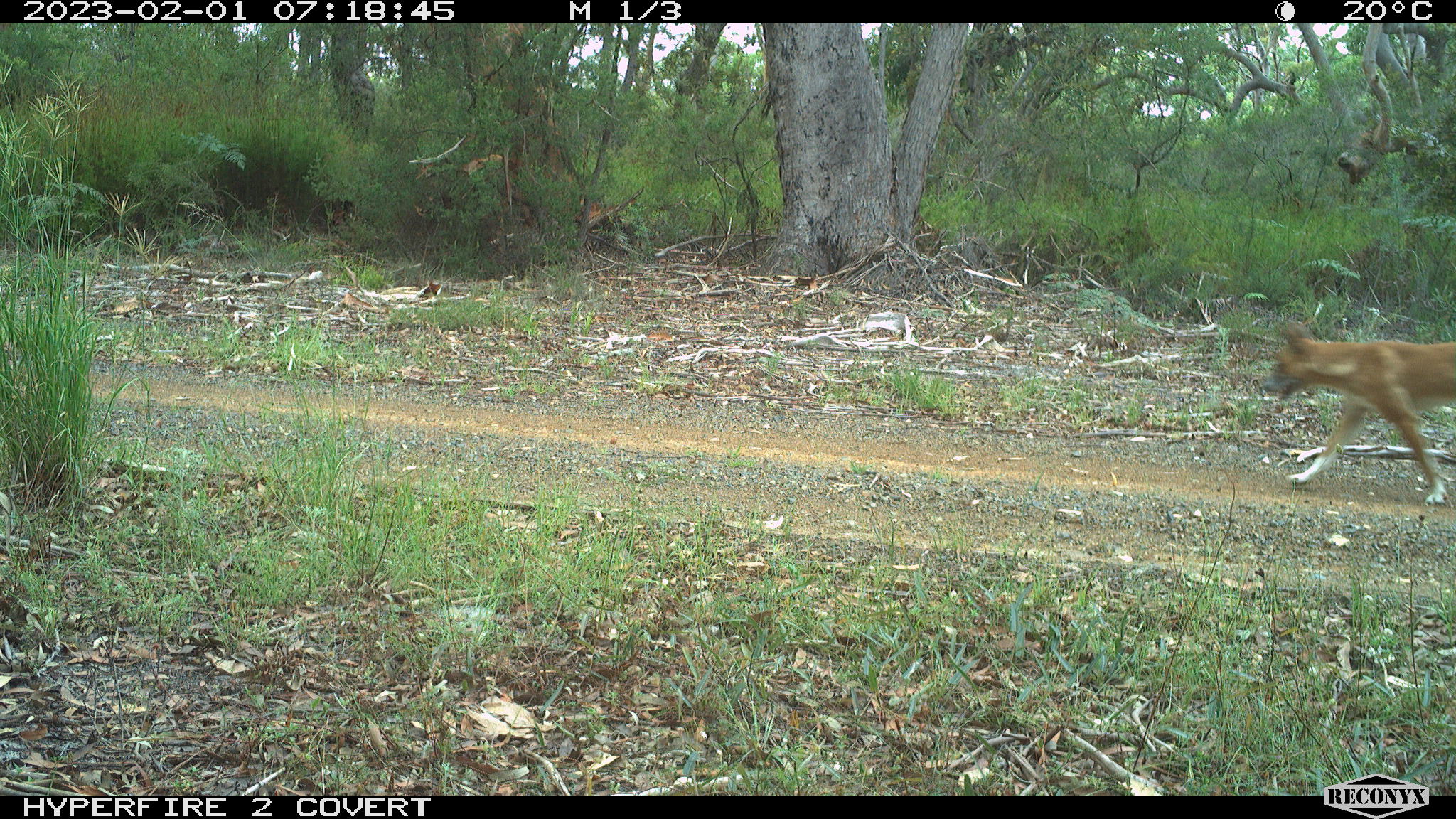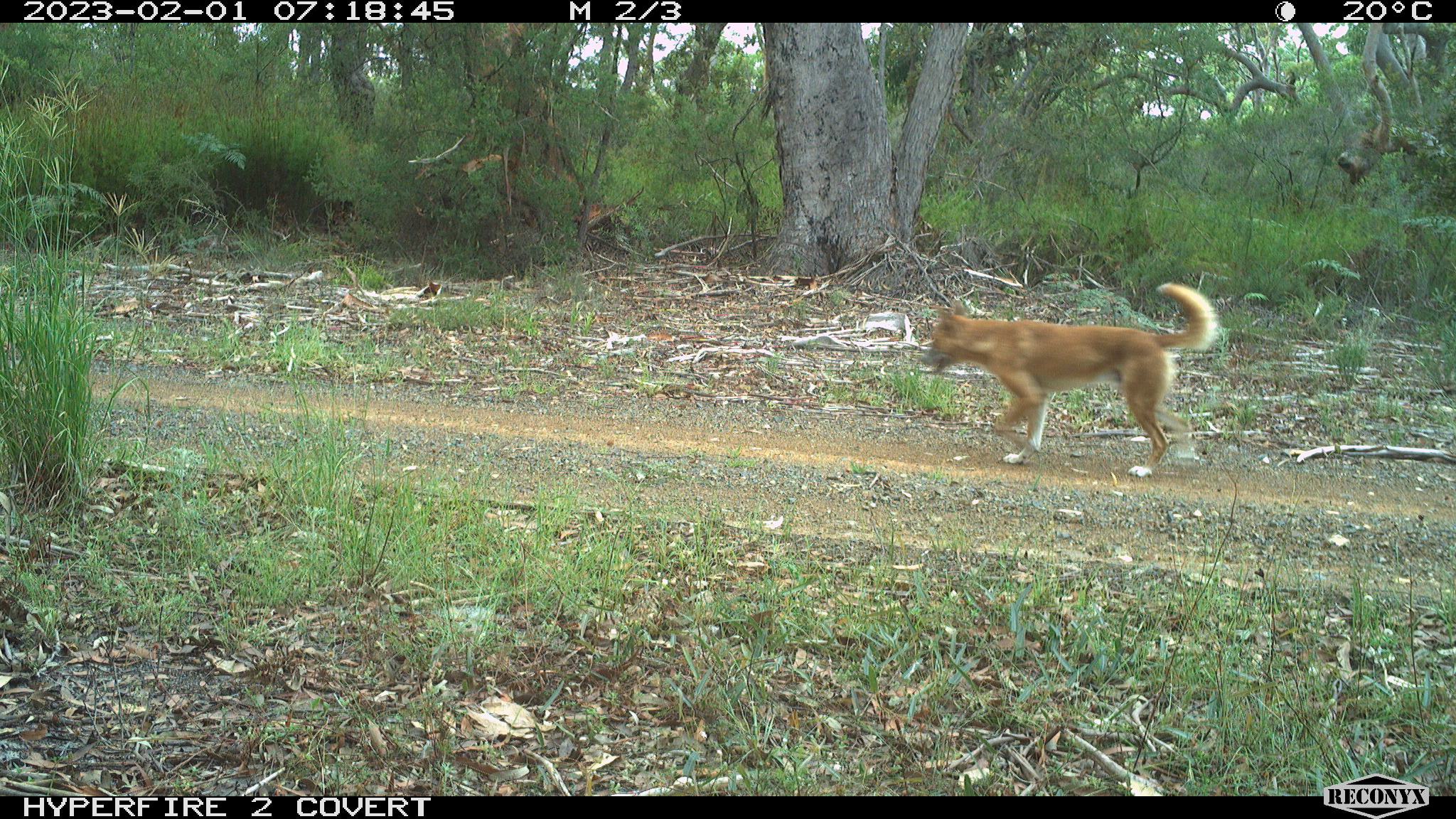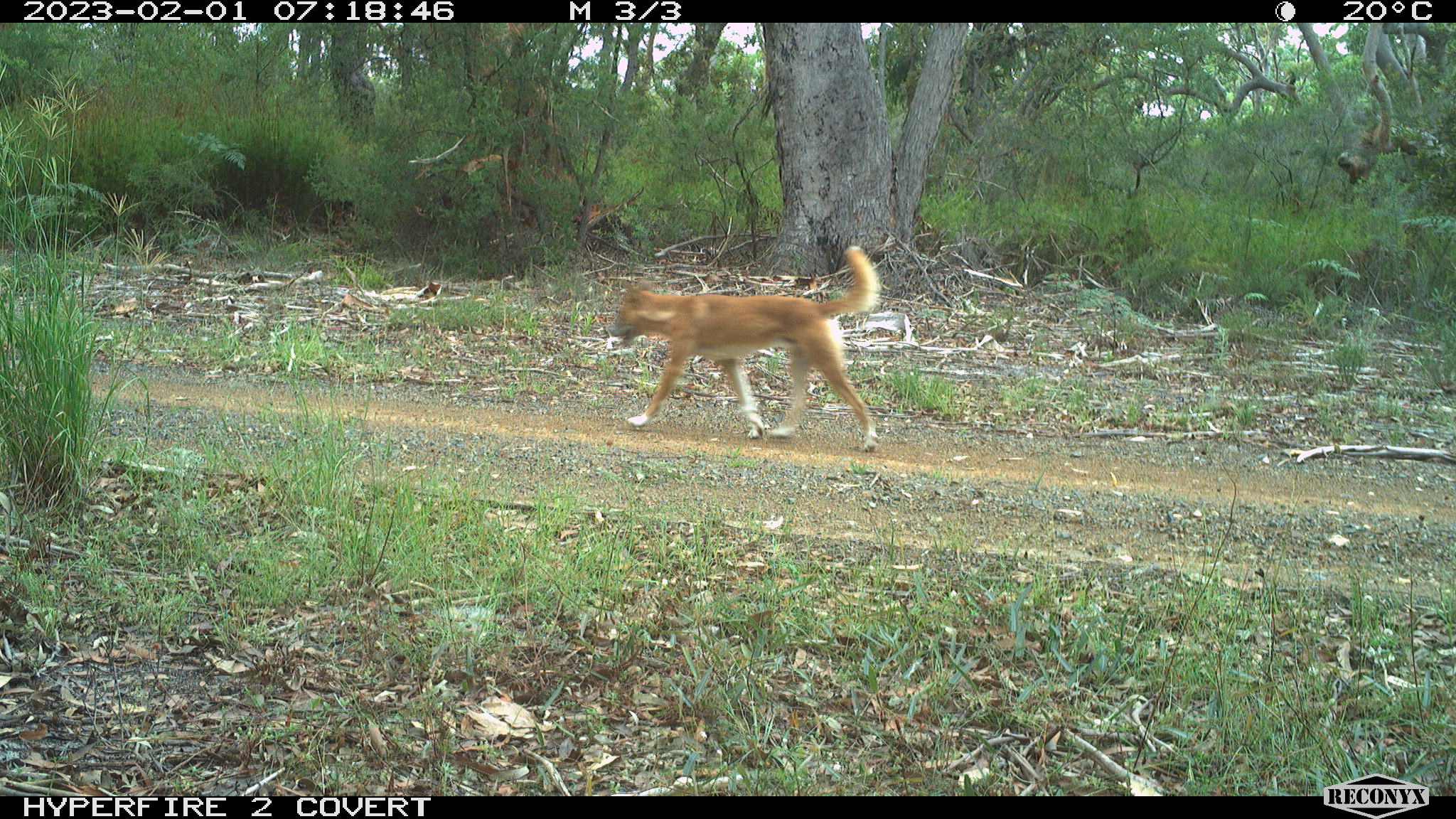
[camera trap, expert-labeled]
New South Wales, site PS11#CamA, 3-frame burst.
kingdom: Animalia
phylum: Chordata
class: Mammalia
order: Carnivora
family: Canidae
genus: Canis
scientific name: Canis familiaris dingo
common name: dingo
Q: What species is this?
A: Dingo (Canis familiaris dingo).